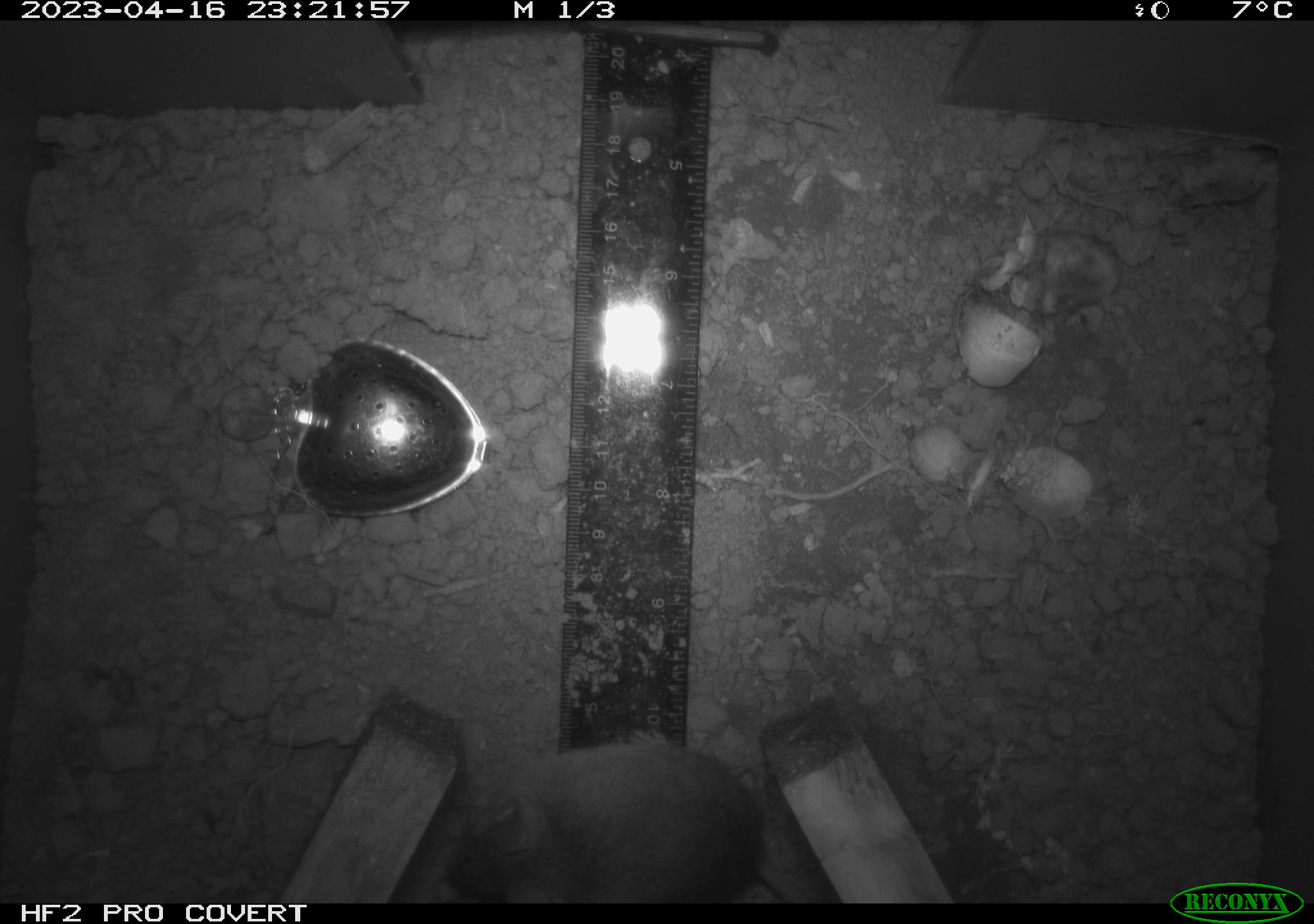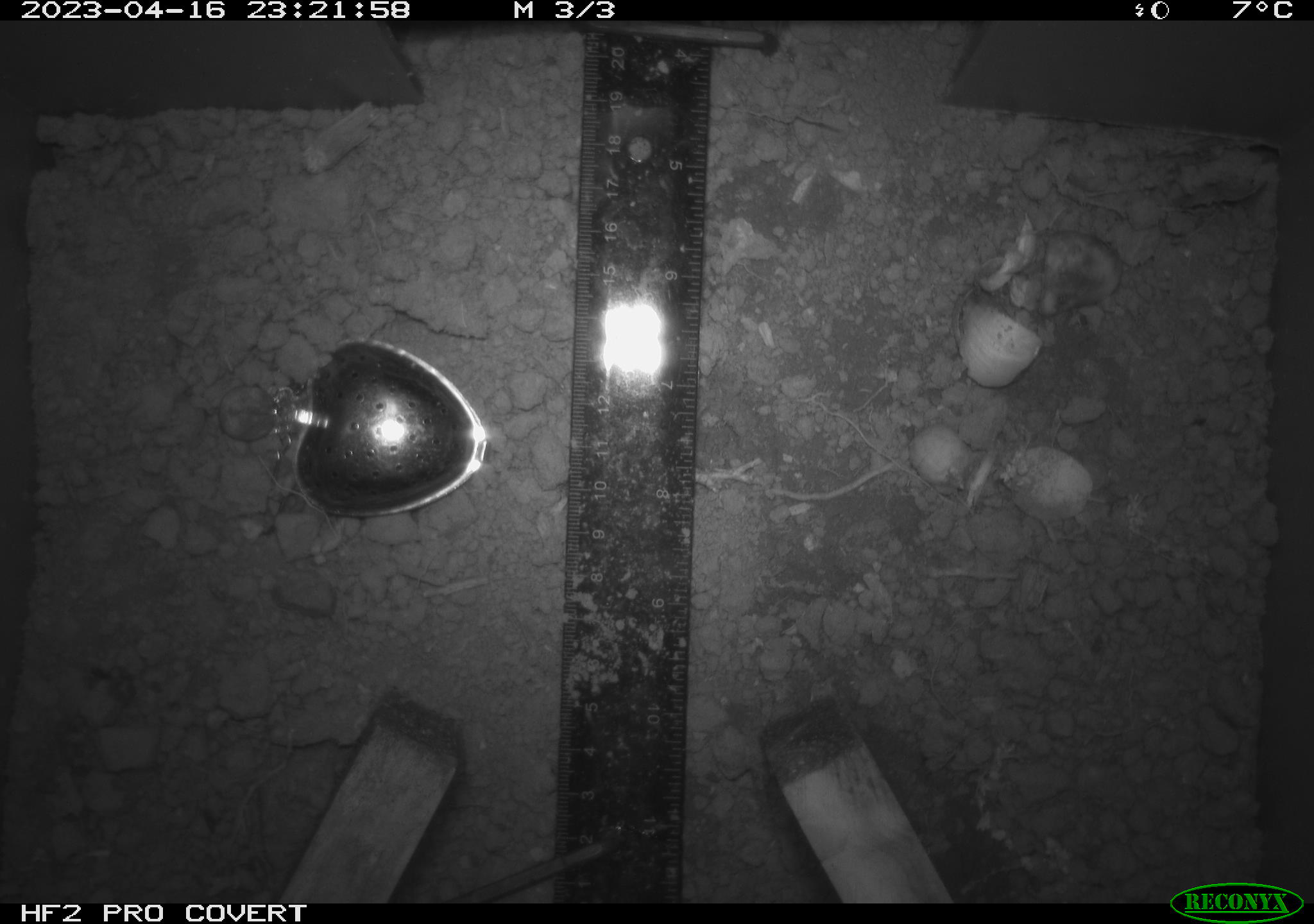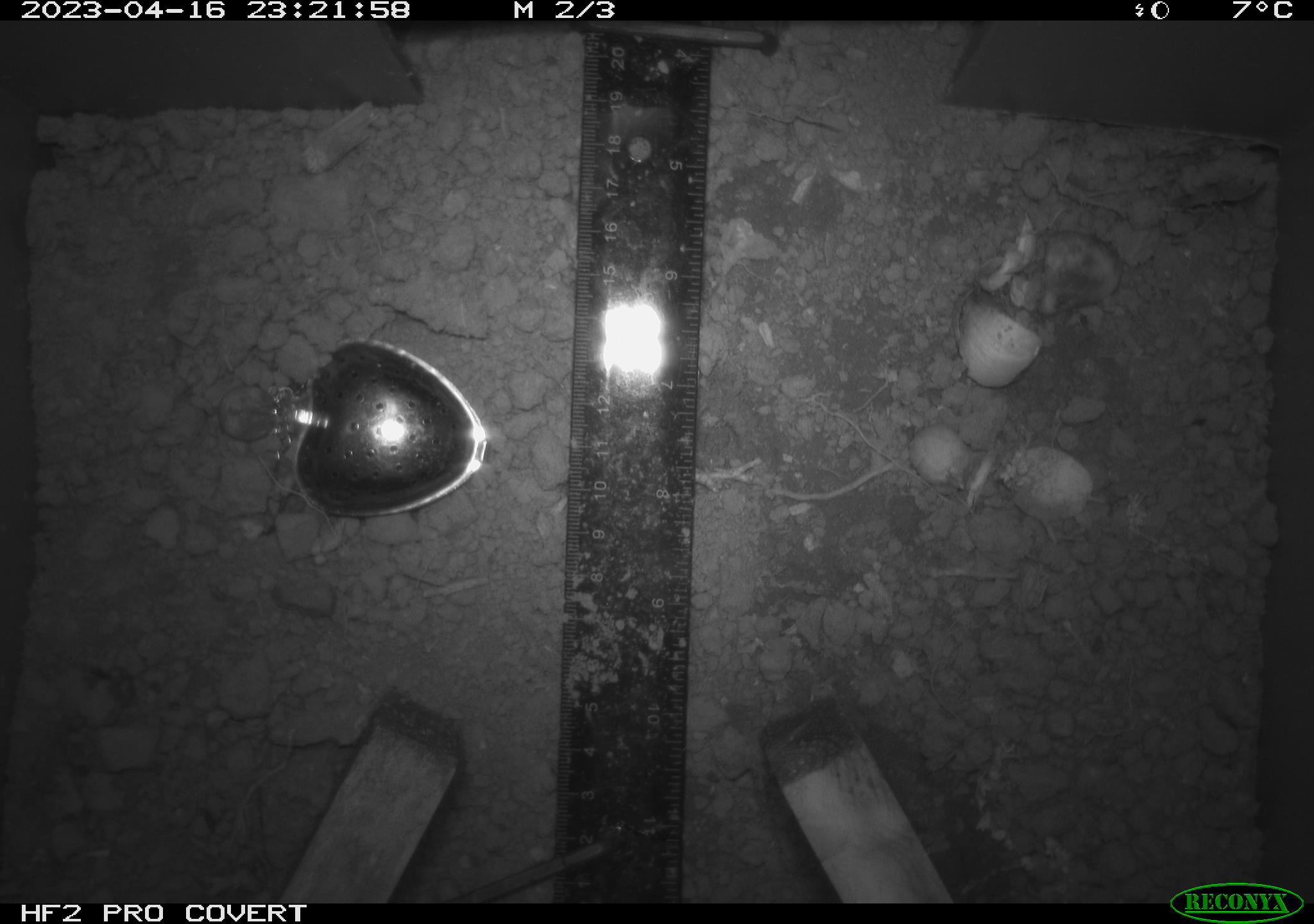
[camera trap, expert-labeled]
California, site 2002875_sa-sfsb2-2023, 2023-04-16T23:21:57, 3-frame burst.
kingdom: Animalia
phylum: Chordata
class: Mammalia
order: Rodentia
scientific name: Rodentia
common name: mouse species